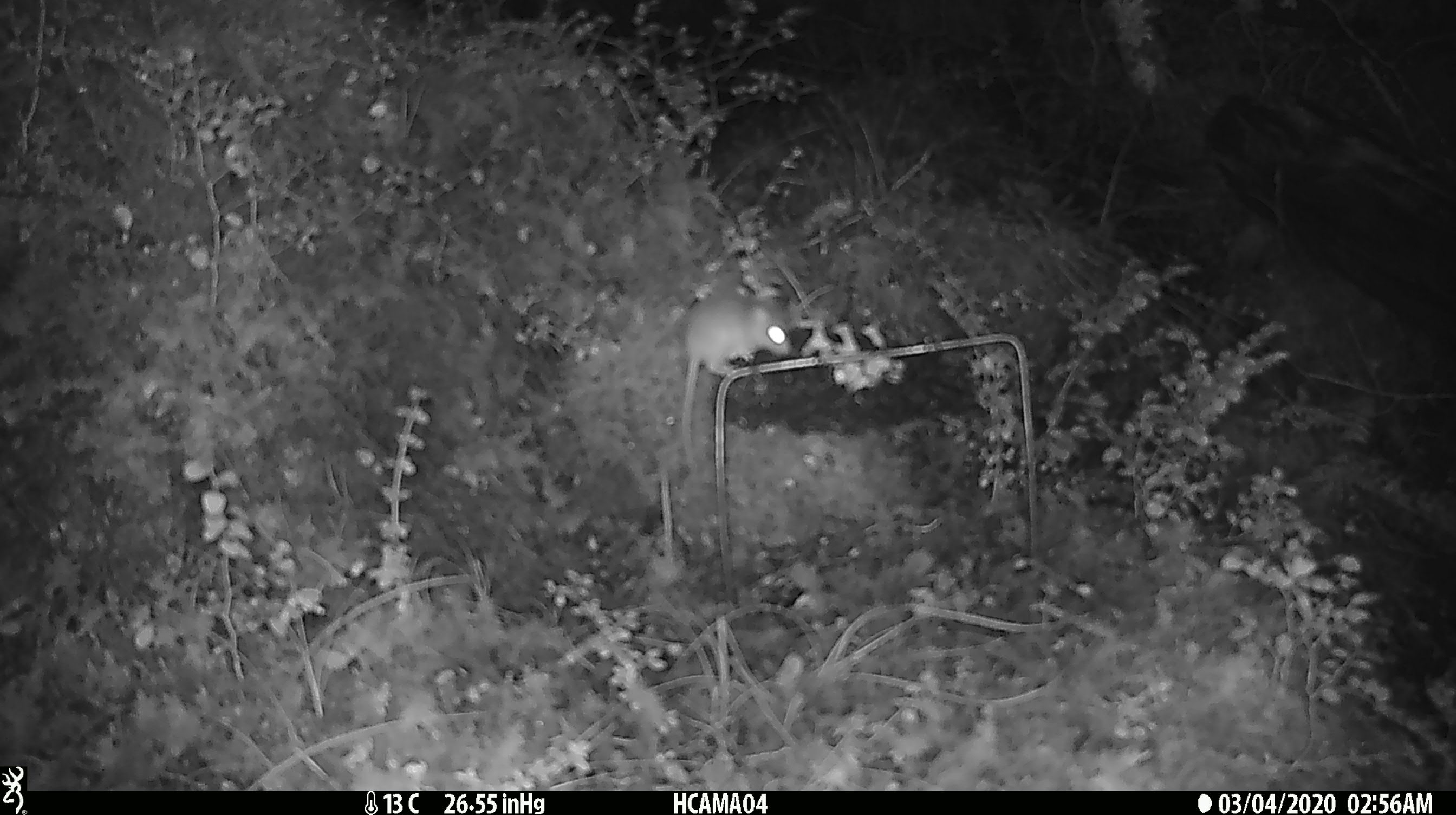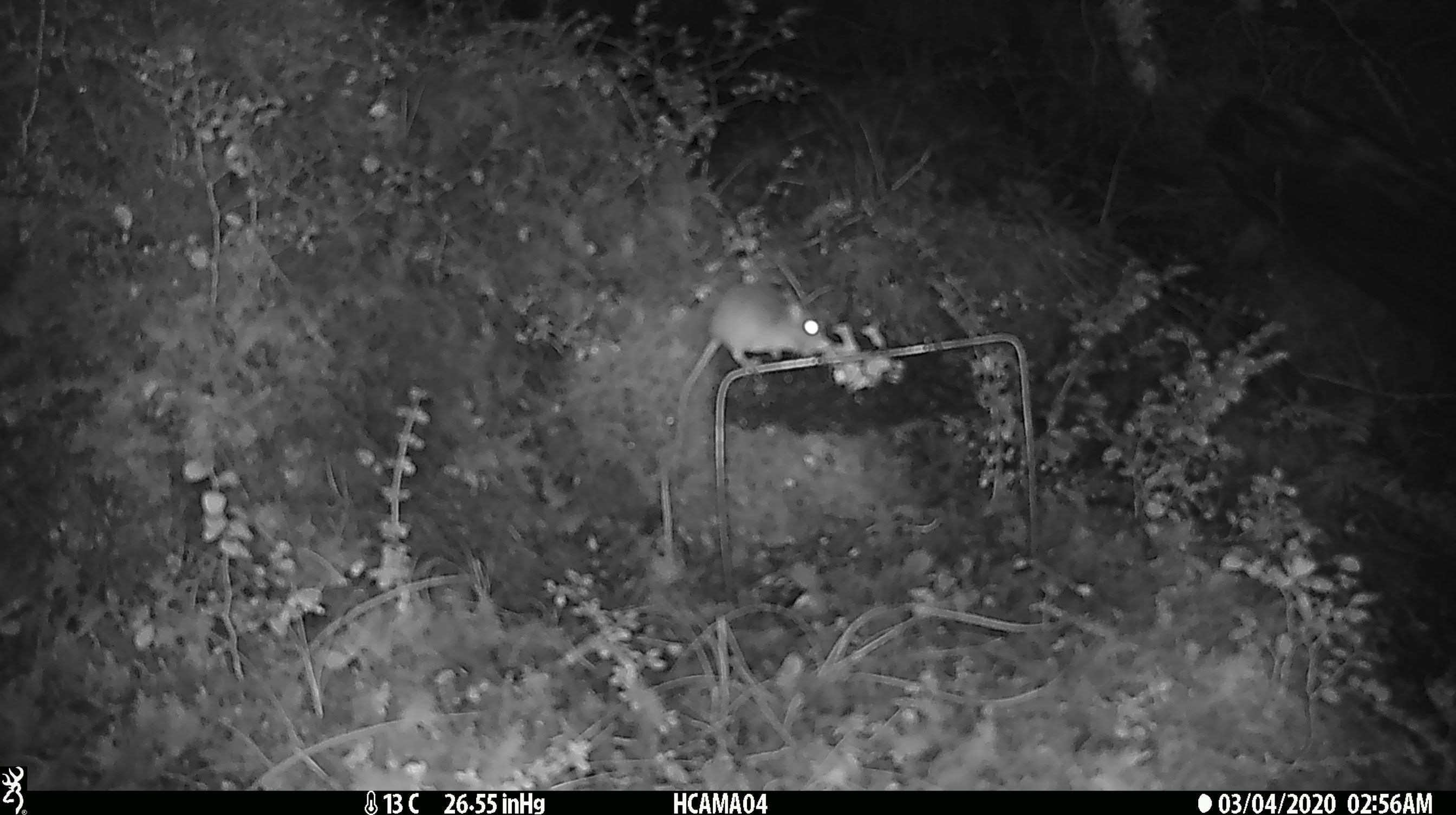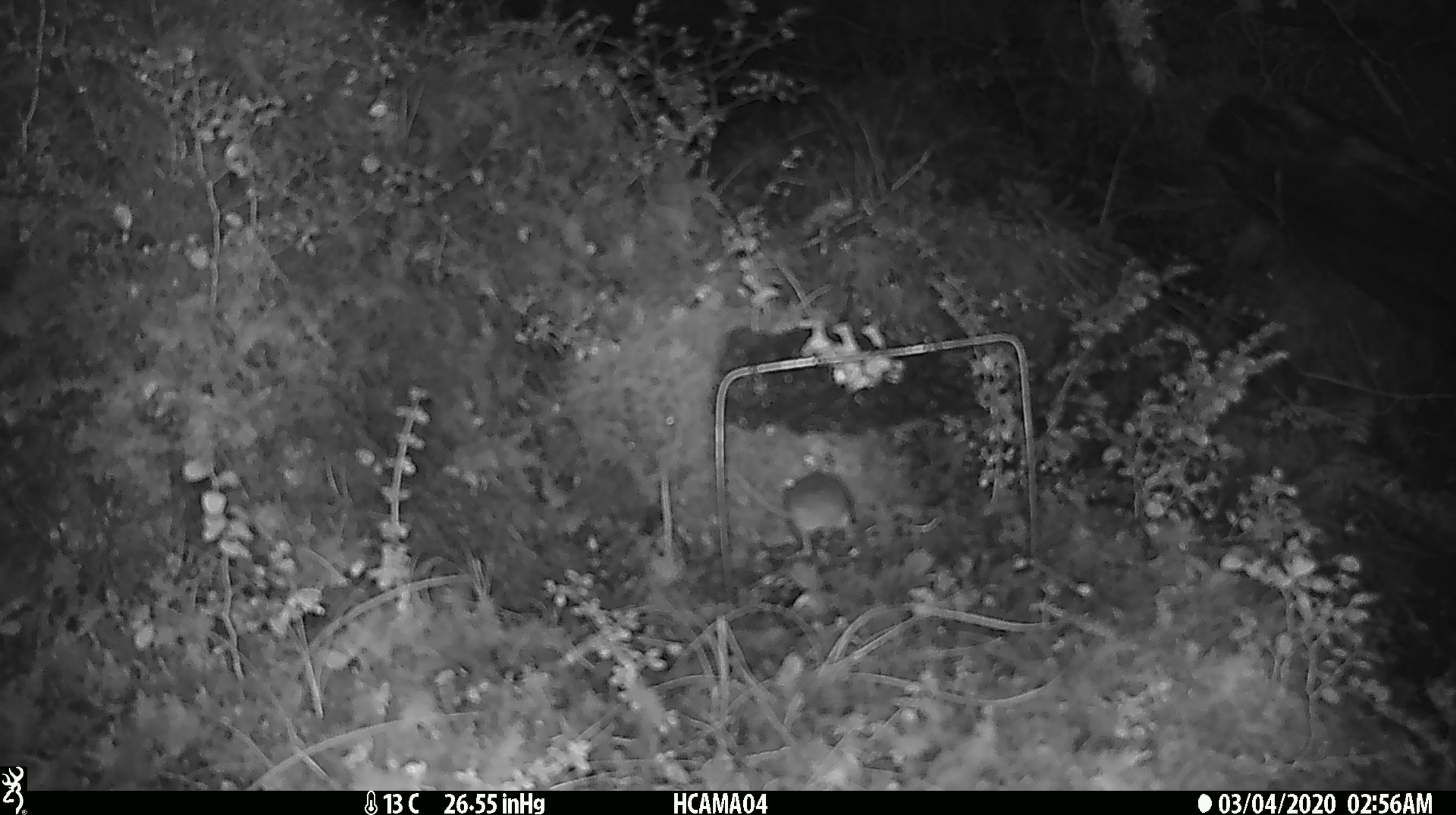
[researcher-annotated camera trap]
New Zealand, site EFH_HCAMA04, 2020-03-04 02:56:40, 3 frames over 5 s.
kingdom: Animalia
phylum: Chordata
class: Mammalia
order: Rodentia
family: Muridae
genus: Mus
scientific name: Mus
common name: mouse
Mouse (Mus).